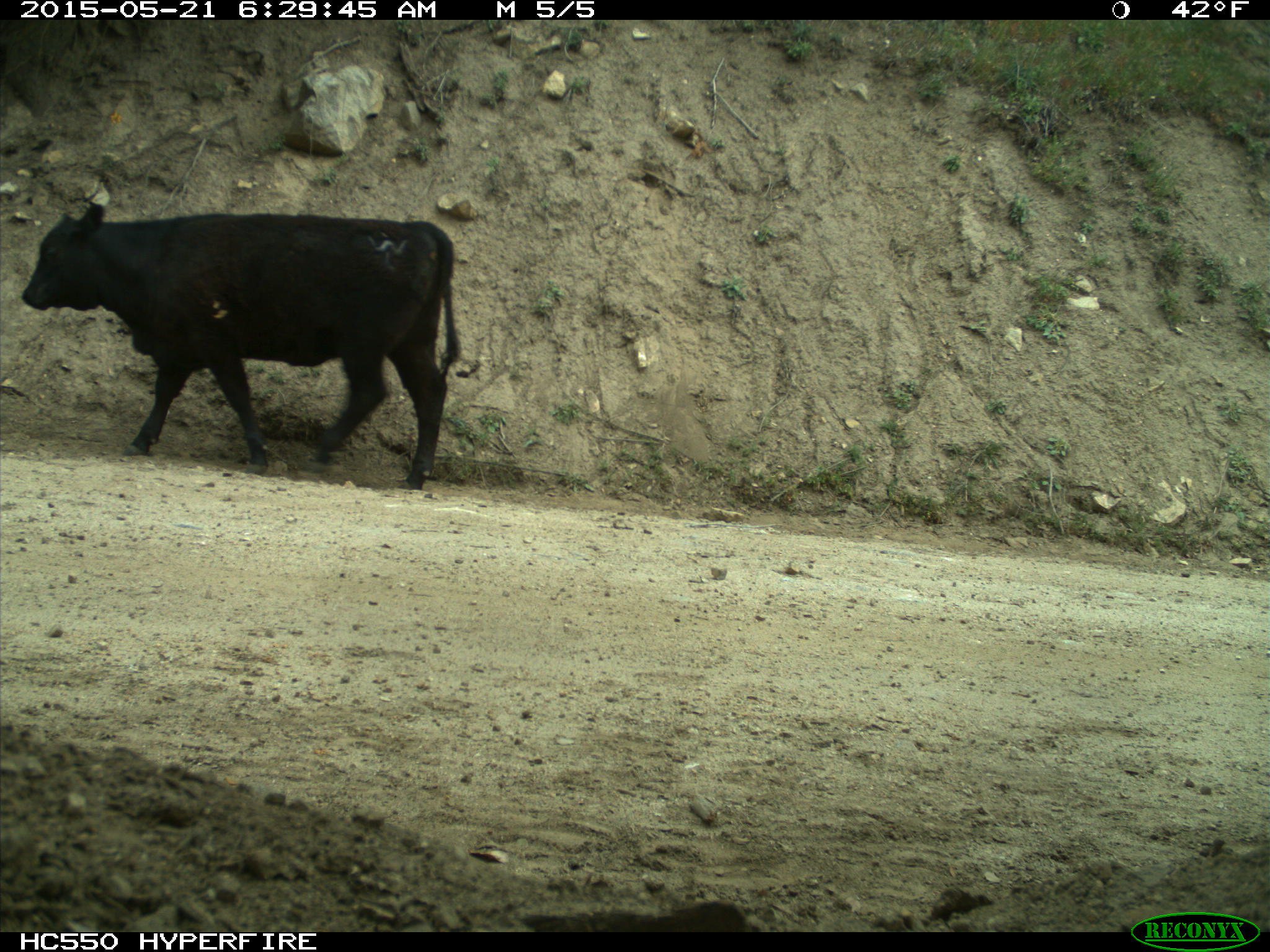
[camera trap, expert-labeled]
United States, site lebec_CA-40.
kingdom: Animalia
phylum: Chordata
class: Mammalia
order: Artiodactyla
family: Bovidae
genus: Bos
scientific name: Bos taurus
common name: domestic cow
Bos taurus (domestic cow).